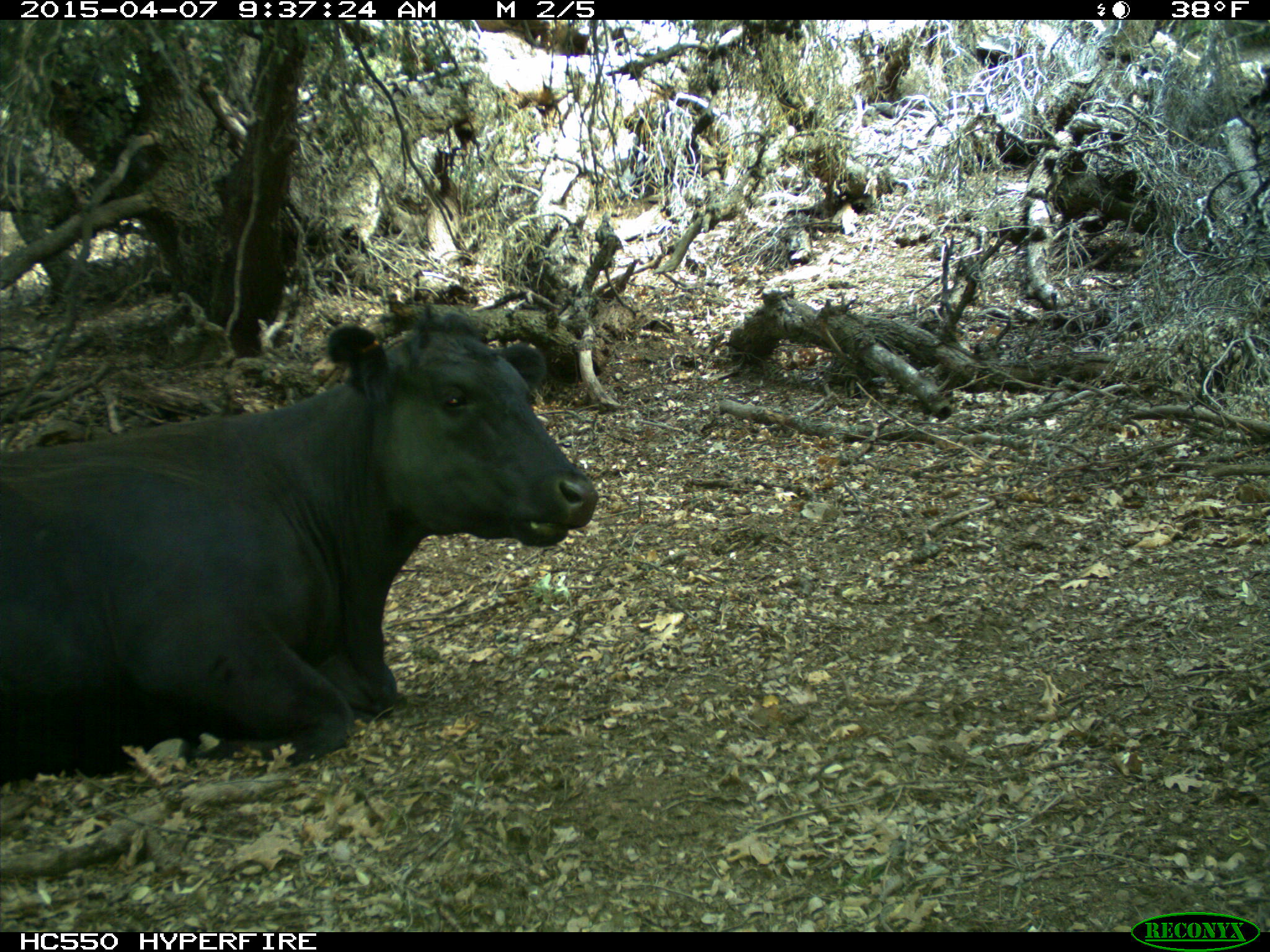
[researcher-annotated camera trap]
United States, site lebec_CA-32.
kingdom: Animalia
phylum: Chordata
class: Mammalia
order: Artiodactyla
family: Bovidae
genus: Bos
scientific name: Bos taurus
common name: domestic cow